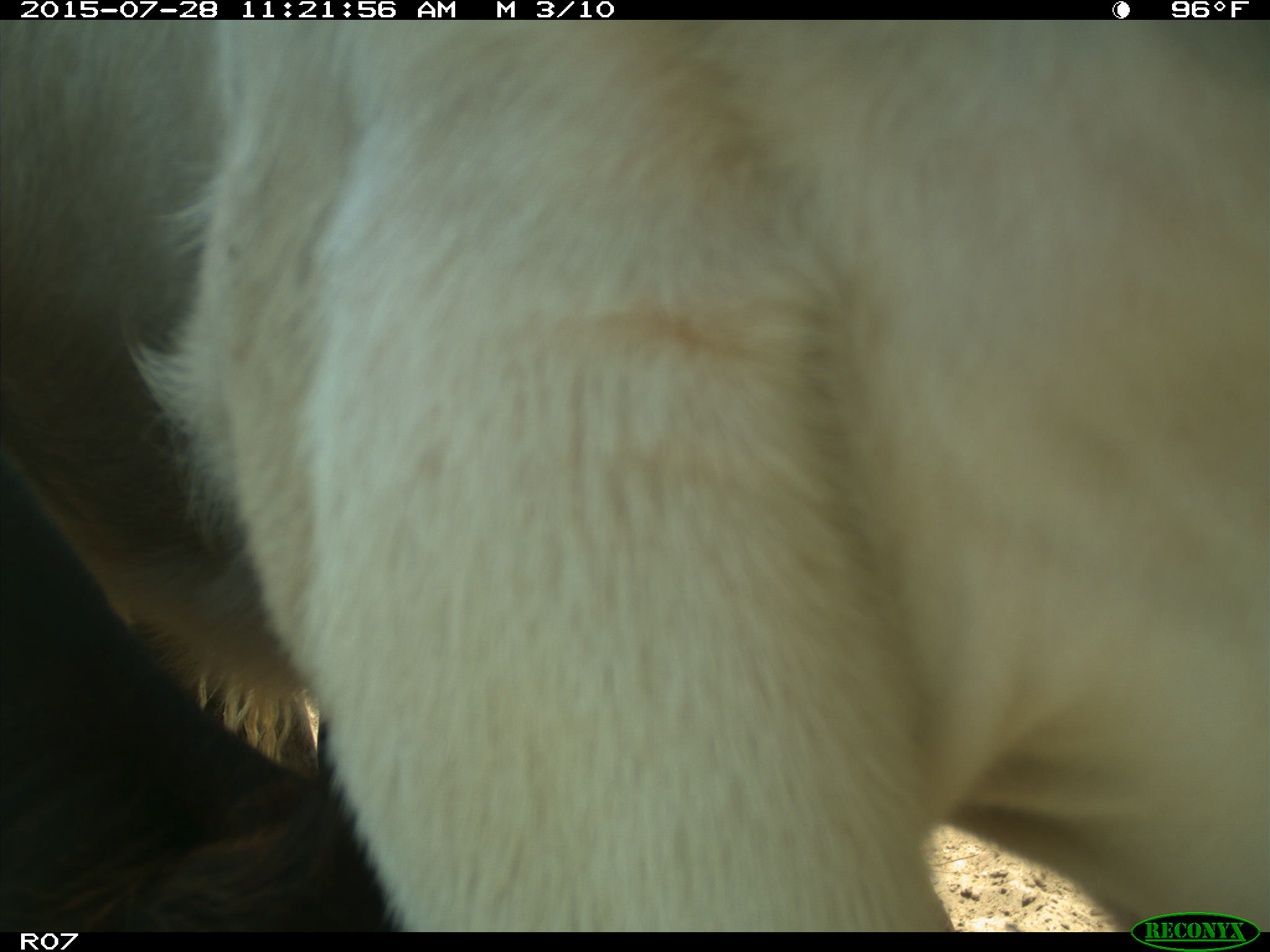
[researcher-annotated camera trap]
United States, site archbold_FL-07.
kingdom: Animalia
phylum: Chordata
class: Mammalia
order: Artiodactyla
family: Bovidae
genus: Bos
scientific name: Bos taurus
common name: domestic cow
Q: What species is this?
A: Bos taurus (domestic cow).